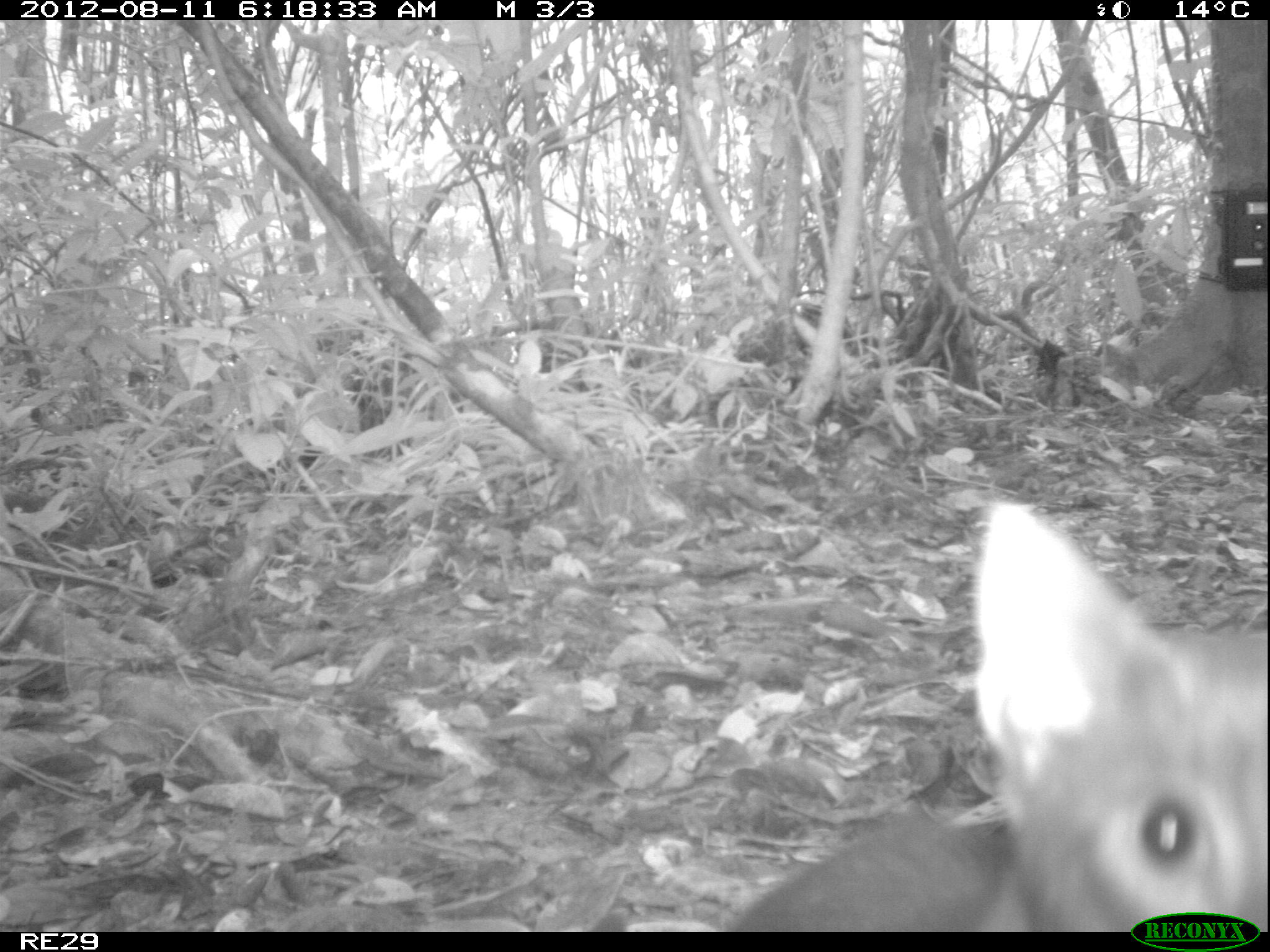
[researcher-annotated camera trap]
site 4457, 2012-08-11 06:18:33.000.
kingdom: Animalia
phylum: Chordata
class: Mammalia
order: Carnivora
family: Felidae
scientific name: Felidae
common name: felids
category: felis sp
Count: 1.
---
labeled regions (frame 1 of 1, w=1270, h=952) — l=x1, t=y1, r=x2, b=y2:
felis sp: l=721, t=500, r=1270, b=930